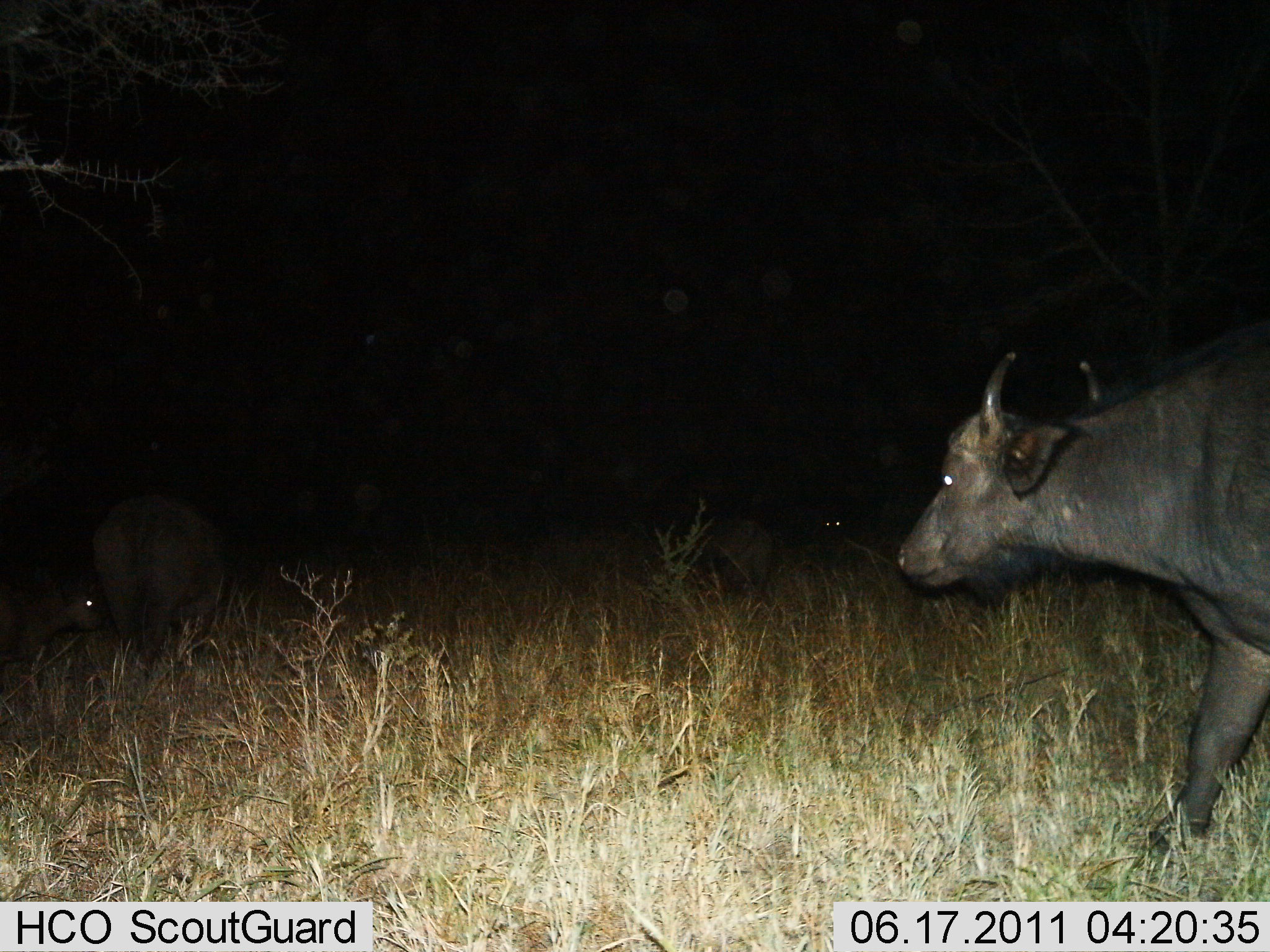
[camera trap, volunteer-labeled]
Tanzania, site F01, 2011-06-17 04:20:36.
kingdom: Animalia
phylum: Chordata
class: Mammalia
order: Artiodactyla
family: Bovidae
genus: Syncerus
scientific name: Syncerus caffer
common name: cape buffalo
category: buffalo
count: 4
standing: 42%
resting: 8%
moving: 92%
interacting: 8%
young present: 33%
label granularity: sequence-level